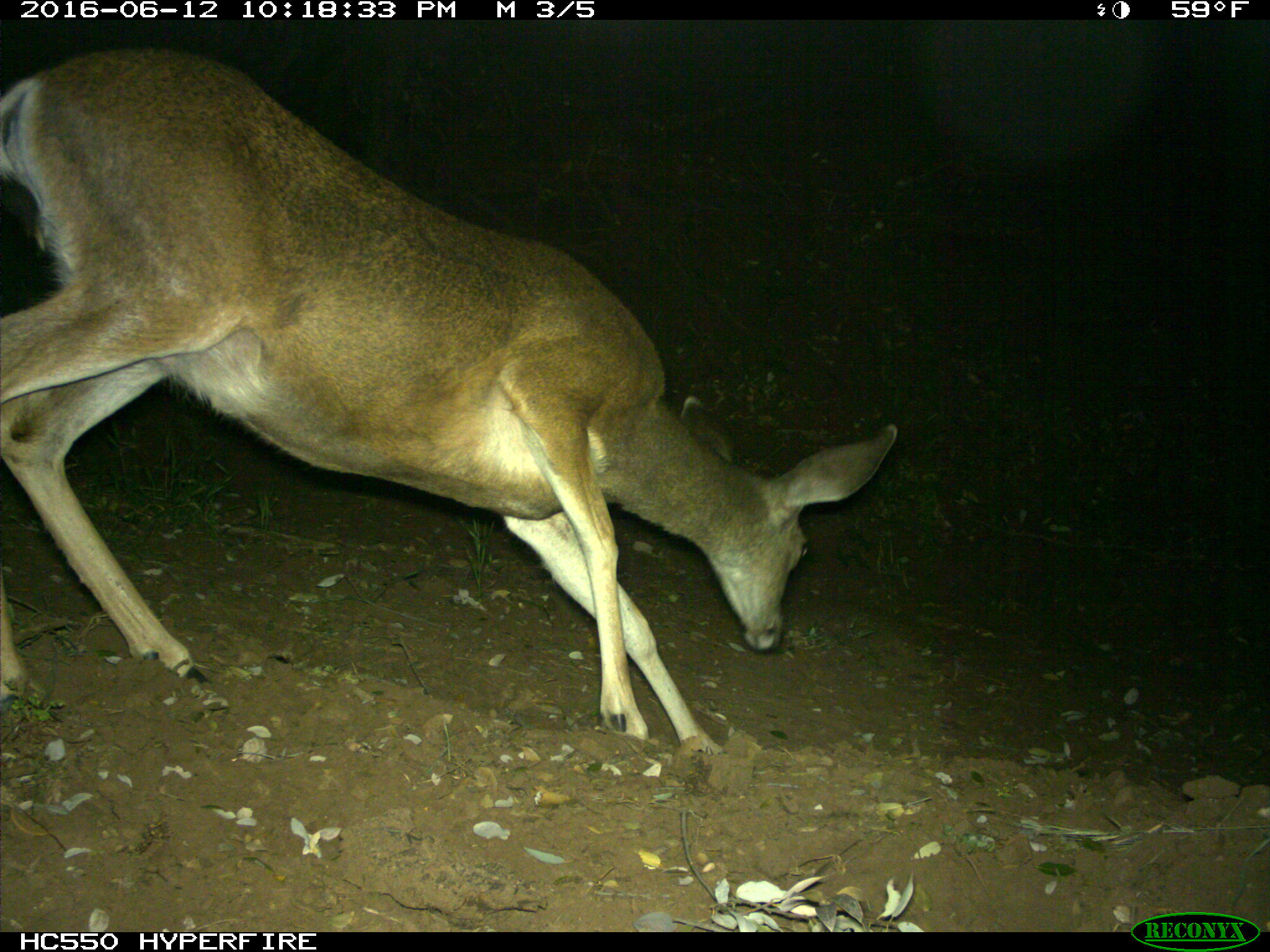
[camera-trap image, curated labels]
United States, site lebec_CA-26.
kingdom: Animalia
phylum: Chordata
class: Mammalia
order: Artiodactyla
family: Cervidae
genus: Odocoileus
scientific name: Odocoileus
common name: deer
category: unidentified deer